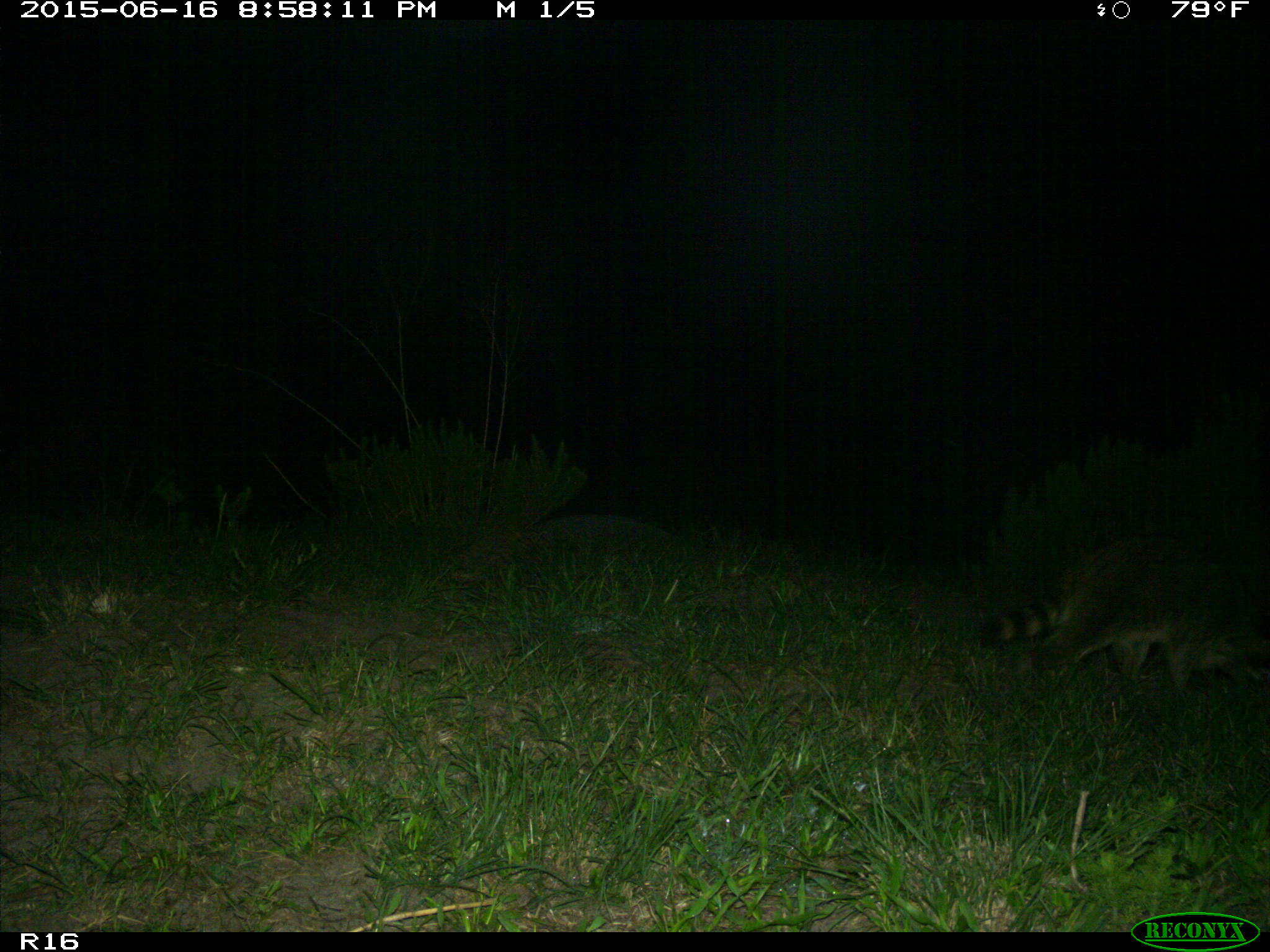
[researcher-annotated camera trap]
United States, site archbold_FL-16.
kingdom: Animalia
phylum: Chordata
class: Mammalia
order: Carnivora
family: Procyonidae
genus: Procyon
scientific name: Procyon lotor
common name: common raccoon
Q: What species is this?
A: Procyon lotor (common raccoon).